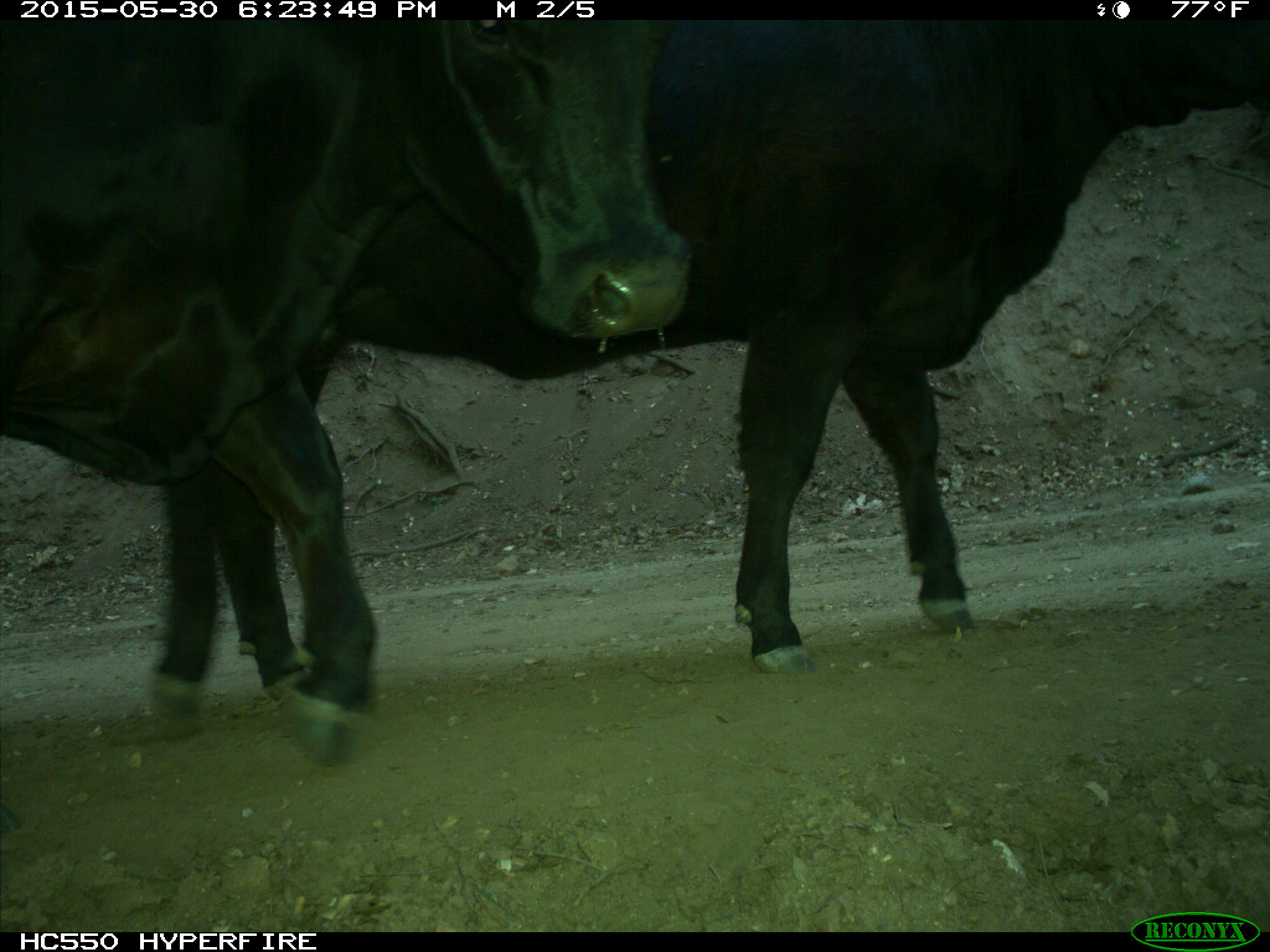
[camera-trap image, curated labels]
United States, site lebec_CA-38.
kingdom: Animalia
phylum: Chordata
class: Mammalia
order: Artiodactyla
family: Bovidae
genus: Bos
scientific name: Bos taurus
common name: domestic cow